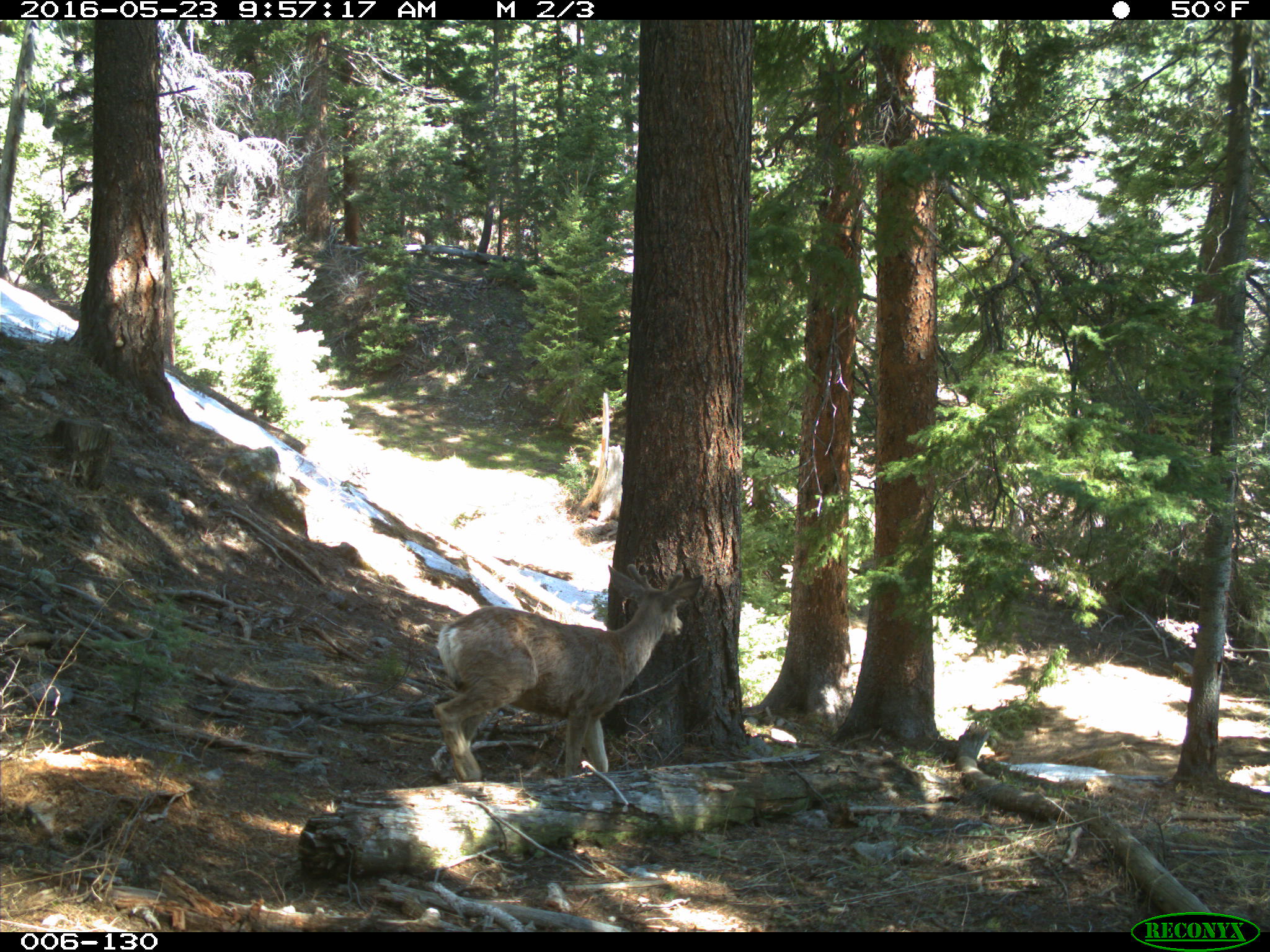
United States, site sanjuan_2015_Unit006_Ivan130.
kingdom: Animalia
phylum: Chordata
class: Mammalia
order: Artiodactyla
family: Cervidae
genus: Odocoileus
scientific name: Odocoileus hemionus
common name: mule deer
Odocoileus hemionus (mule deer).